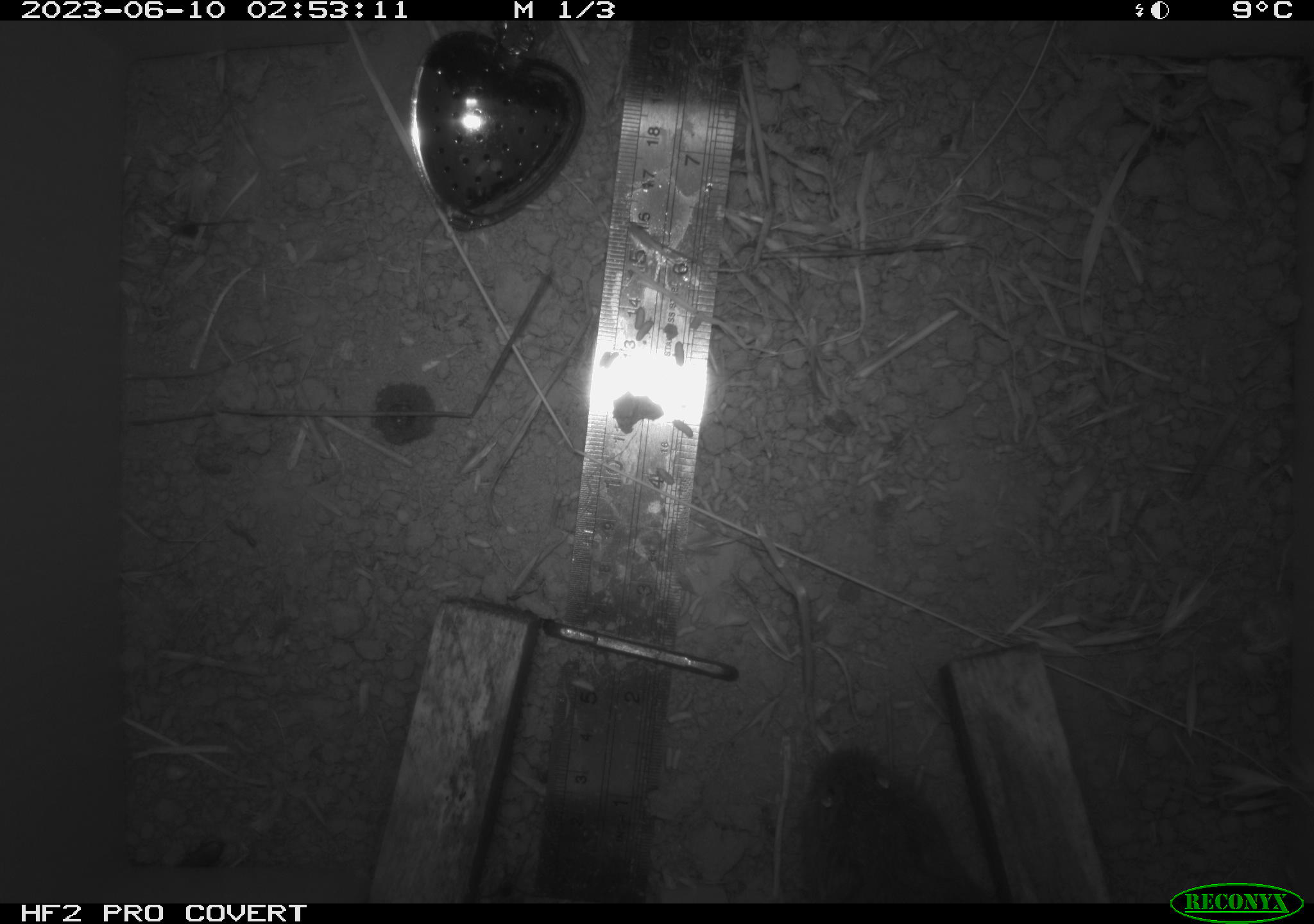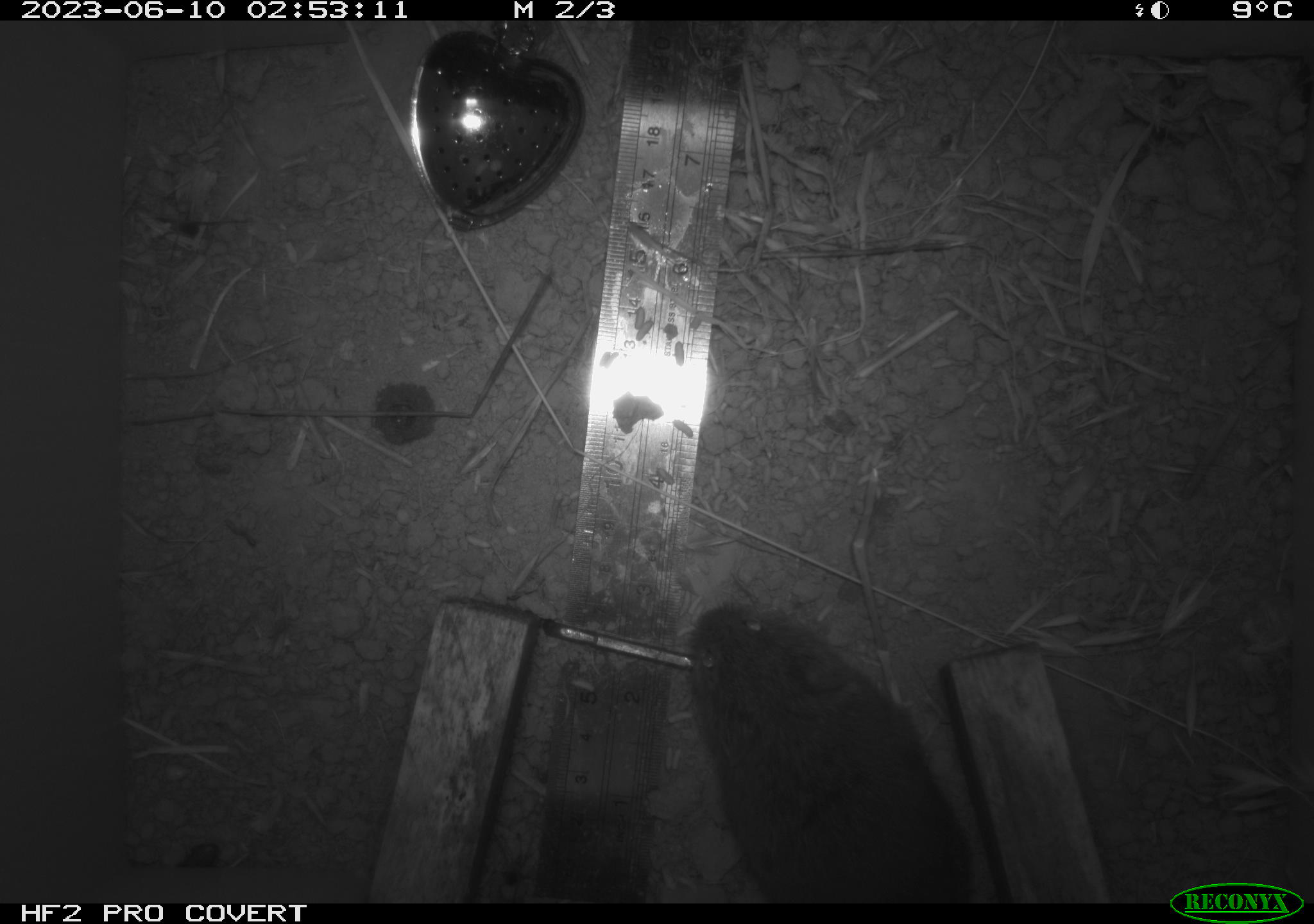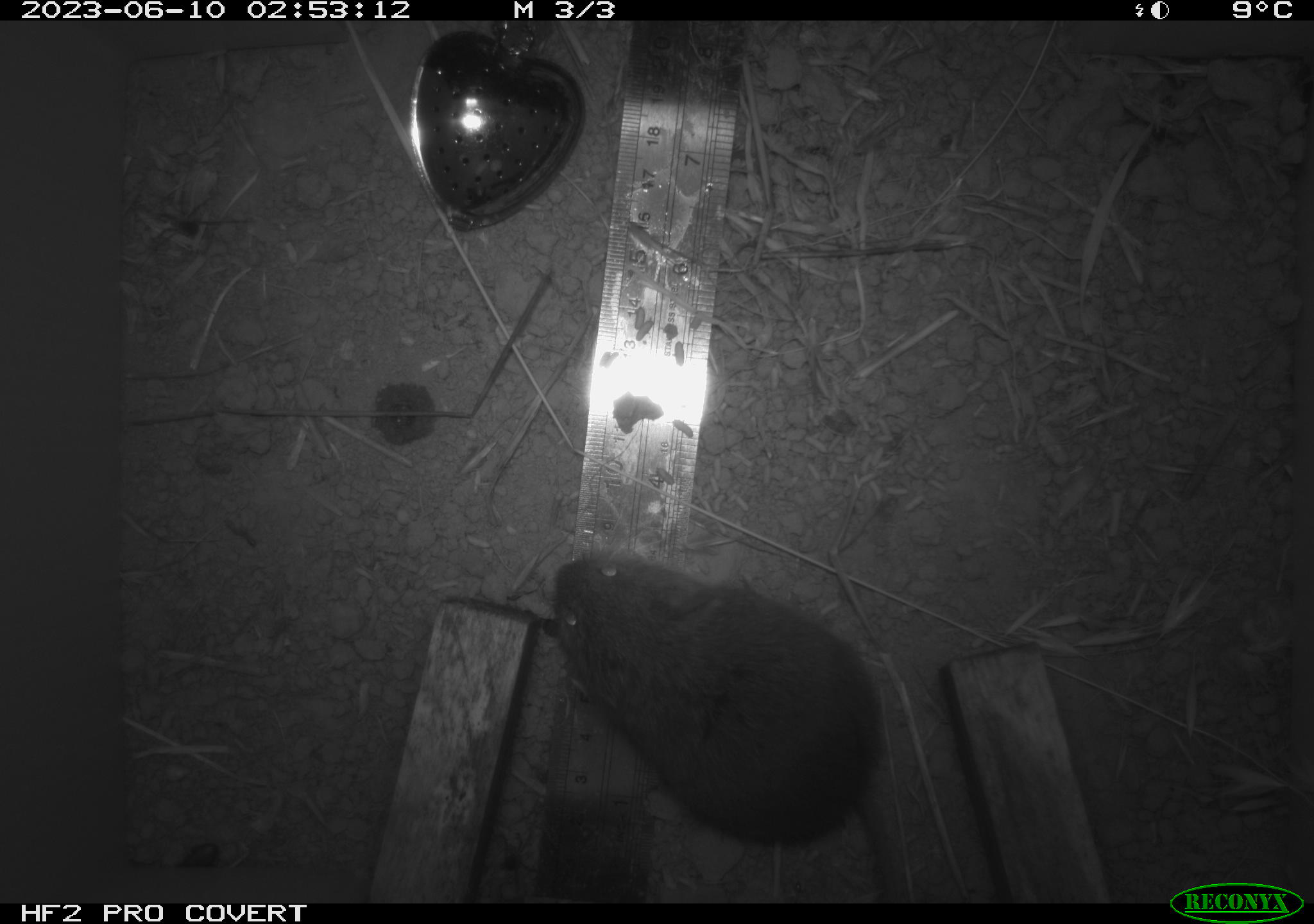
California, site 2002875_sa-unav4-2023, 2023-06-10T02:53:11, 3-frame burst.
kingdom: Animalia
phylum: Chordata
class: Mammalia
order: Rodentia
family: Cricetidae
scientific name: Arvicolinae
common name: voles, lemmings, and muskrats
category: arvicolinae subfamily